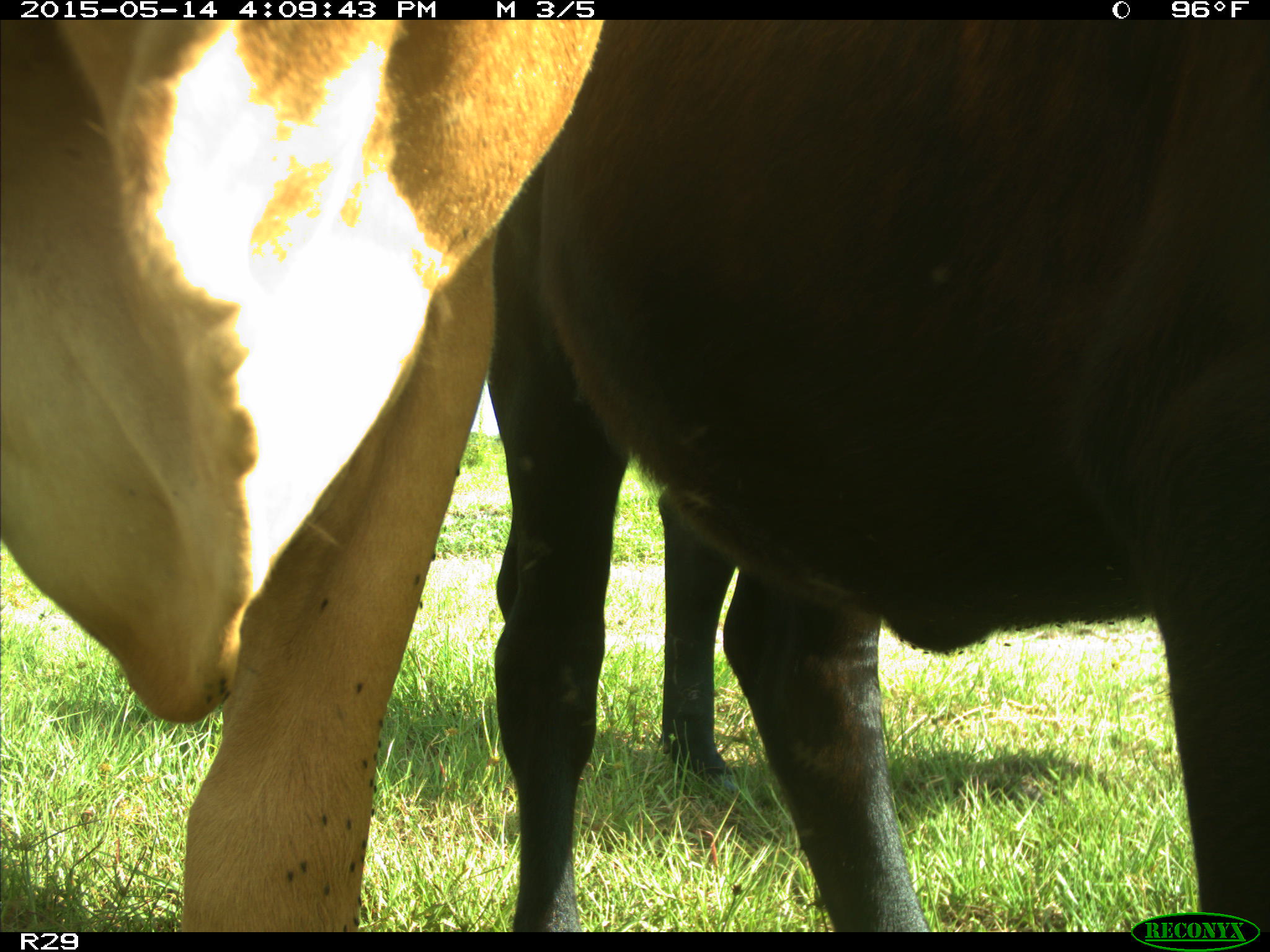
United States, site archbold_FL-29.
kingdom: Animalia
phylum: Chordata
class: Mammalia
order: Artiodactyla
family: Bovidae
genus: Bos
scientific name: Bos taurus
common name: domestic cow